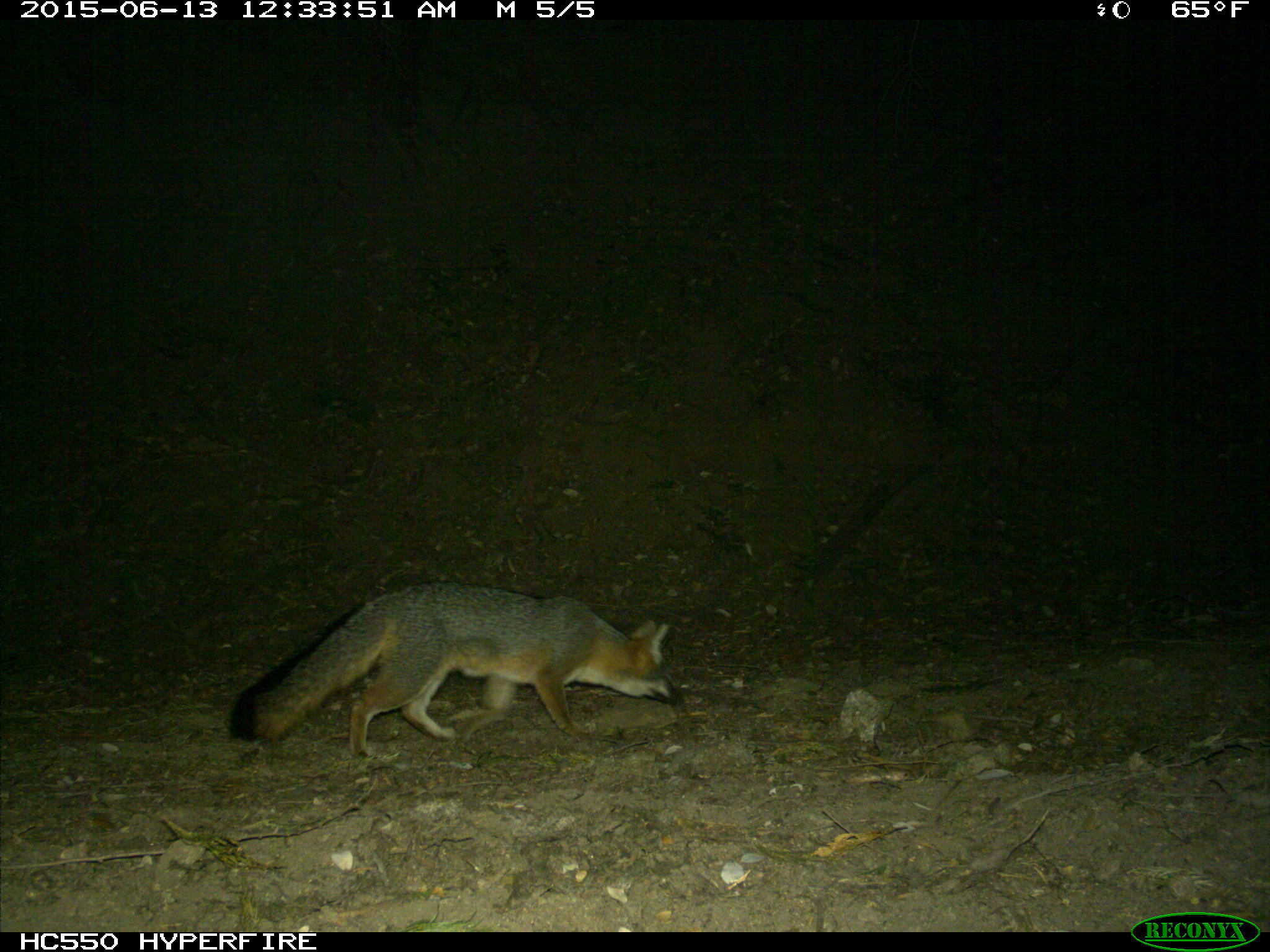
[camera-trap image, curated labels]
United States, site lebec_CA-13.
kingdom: Animalia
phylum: Chordata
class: Mammalia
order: Carnivora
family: Canidae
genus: Urocyon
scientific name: Urocyon cinereoargenteus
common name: gray fox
Urocyon cinereoargenteus (gray fox).